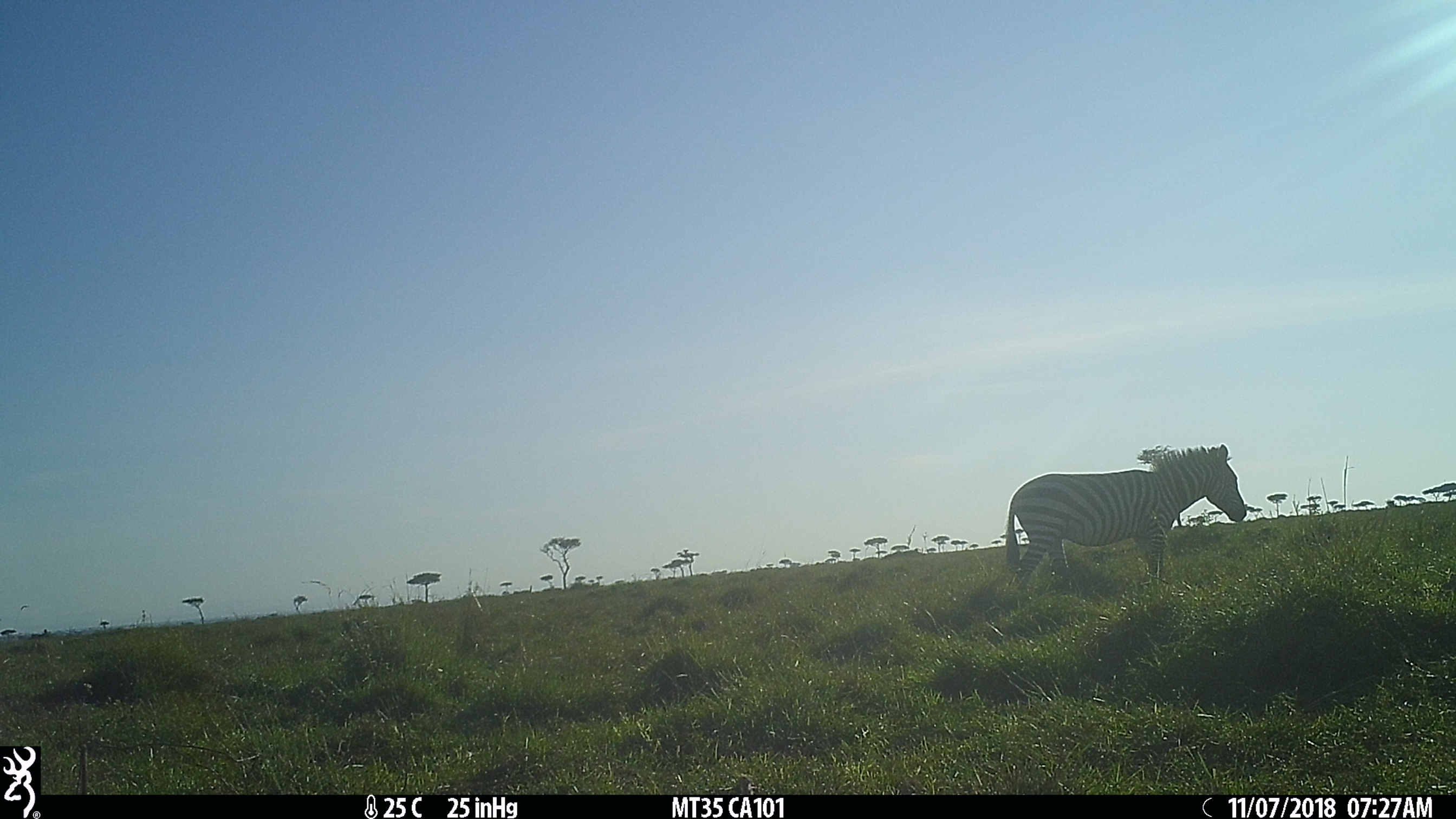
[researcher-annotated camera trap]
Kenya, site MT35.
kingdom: Animalia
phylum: Chordata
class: Mammalia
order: Perissodactyla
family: Equidae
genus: Equus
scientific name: Equus quagga burchellii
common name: burchell's zebra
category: zebra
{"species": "zebra (burchell's zebra) (Equus quagga burchellii)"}